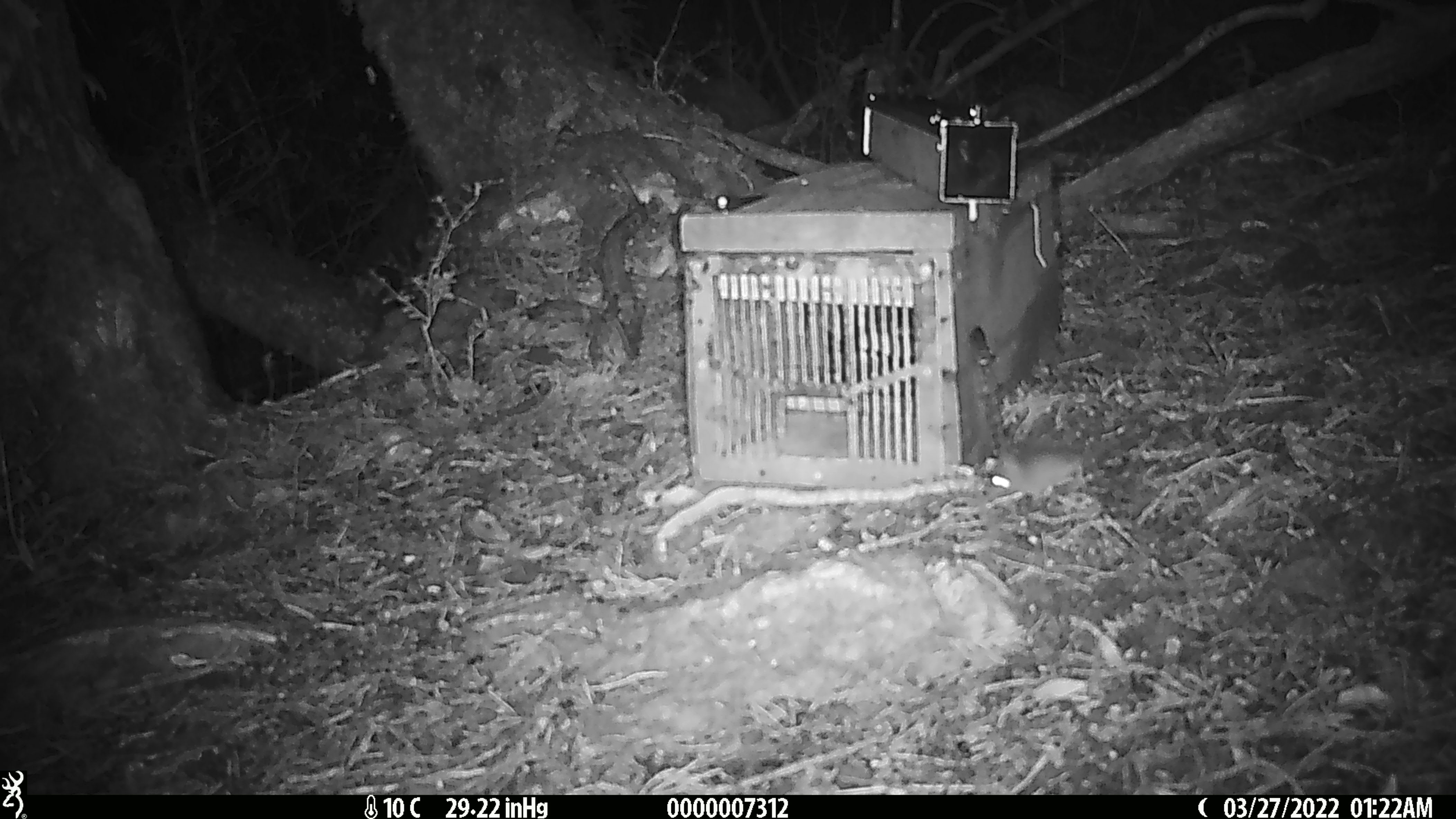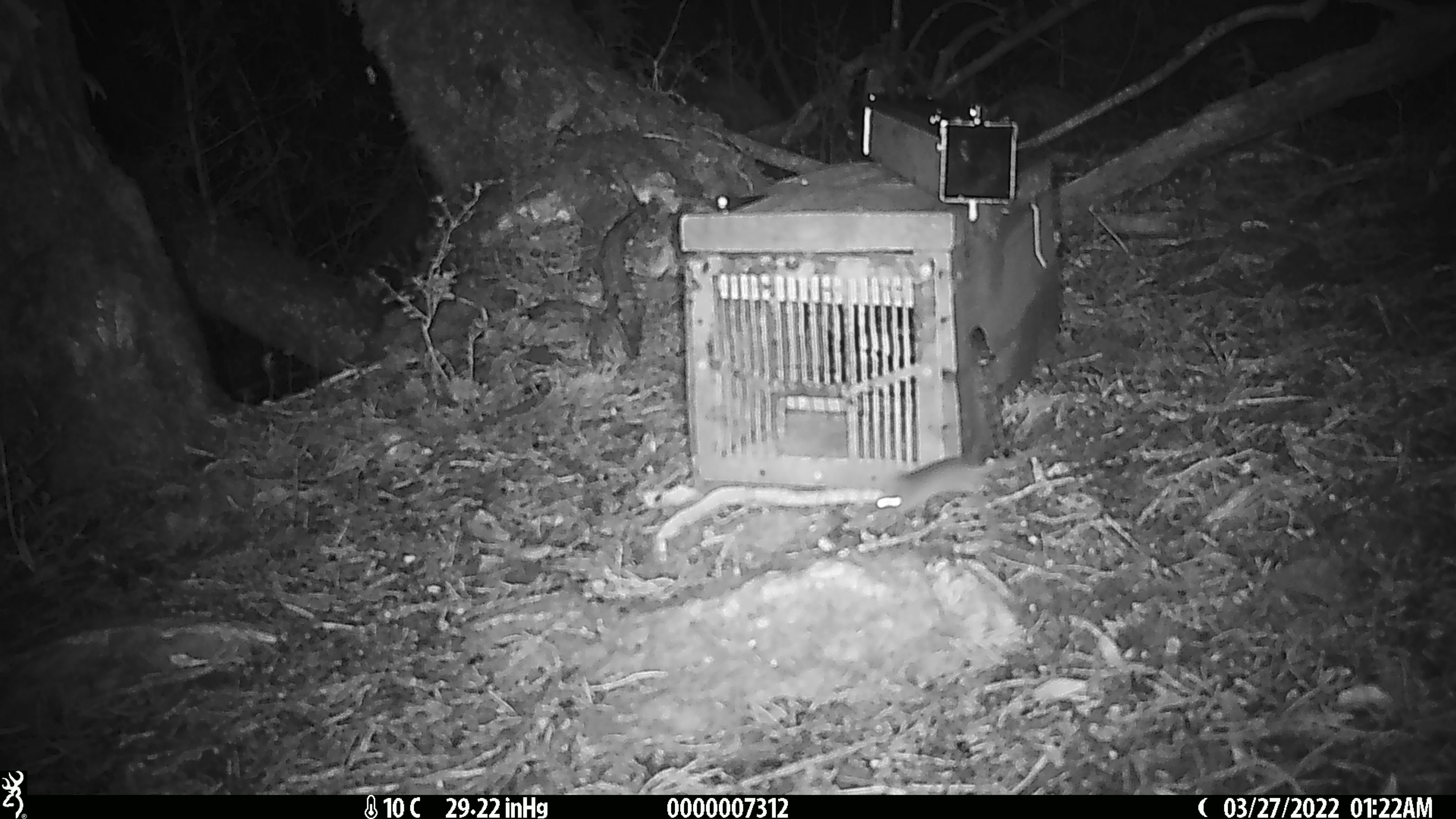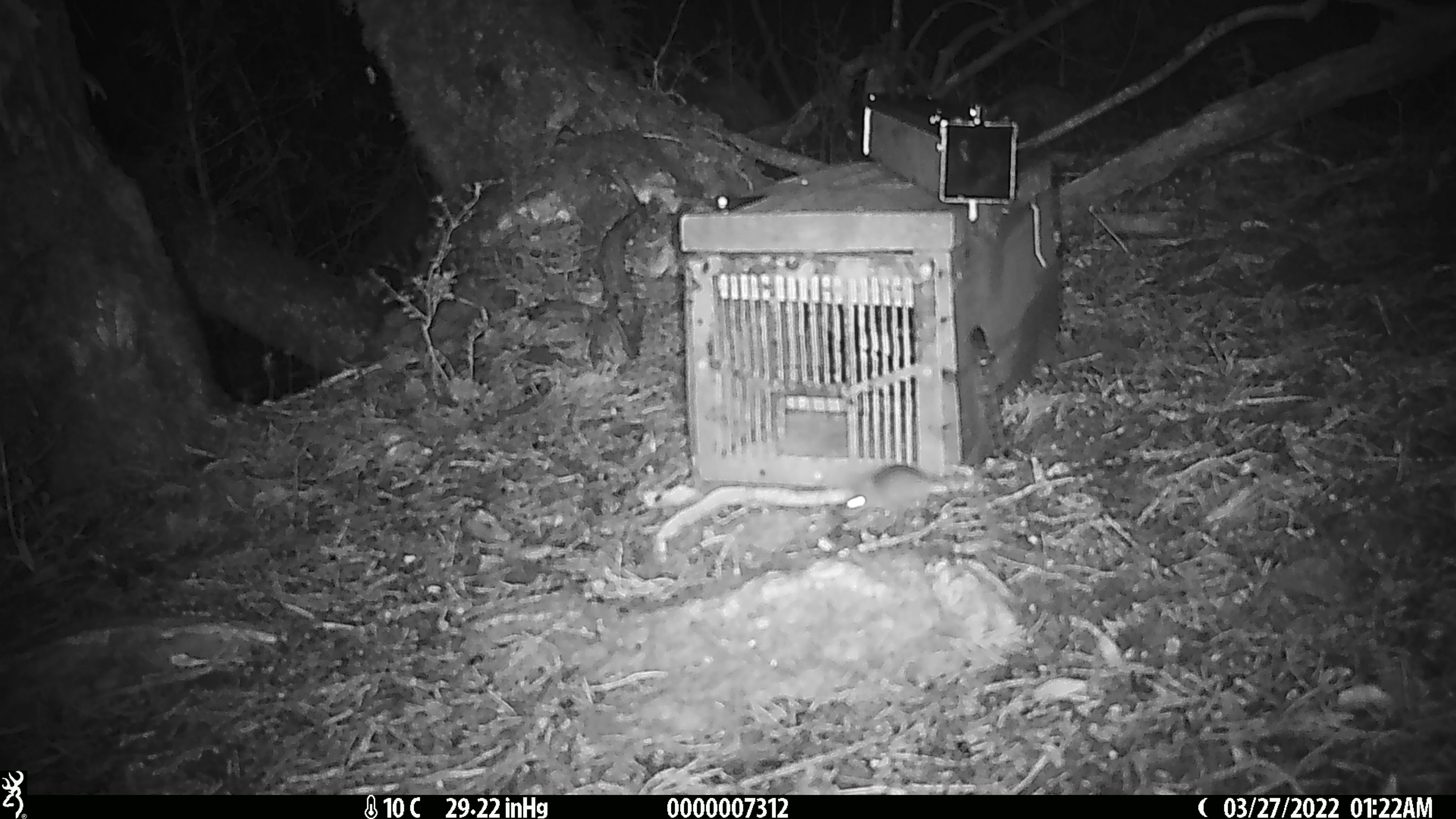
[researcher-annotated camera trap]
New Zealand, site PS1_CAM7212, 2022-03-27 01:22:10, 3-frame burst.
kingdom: Animalia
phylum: Chordata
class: Mammalia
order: Rodentia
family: Muridae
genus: Mus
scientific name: Mus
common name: mouse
Mouse (Mus).